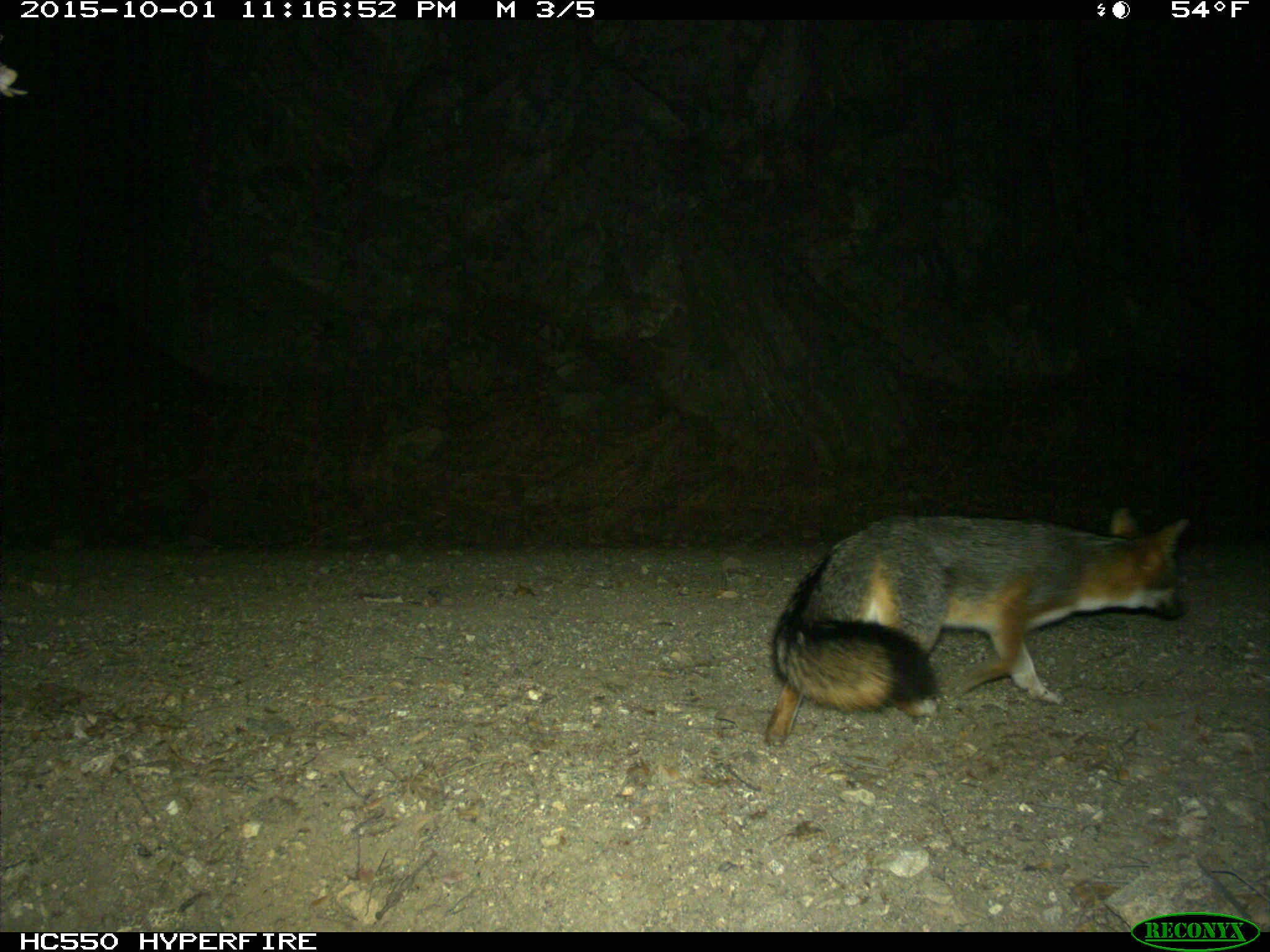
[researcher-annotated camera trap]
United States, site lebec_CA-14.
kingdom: Animalia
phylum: Chordata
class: Mammalia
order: Carnivora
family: Canidae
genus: Urocyon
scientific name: Urocyon cinereoargenteus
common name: gray fox